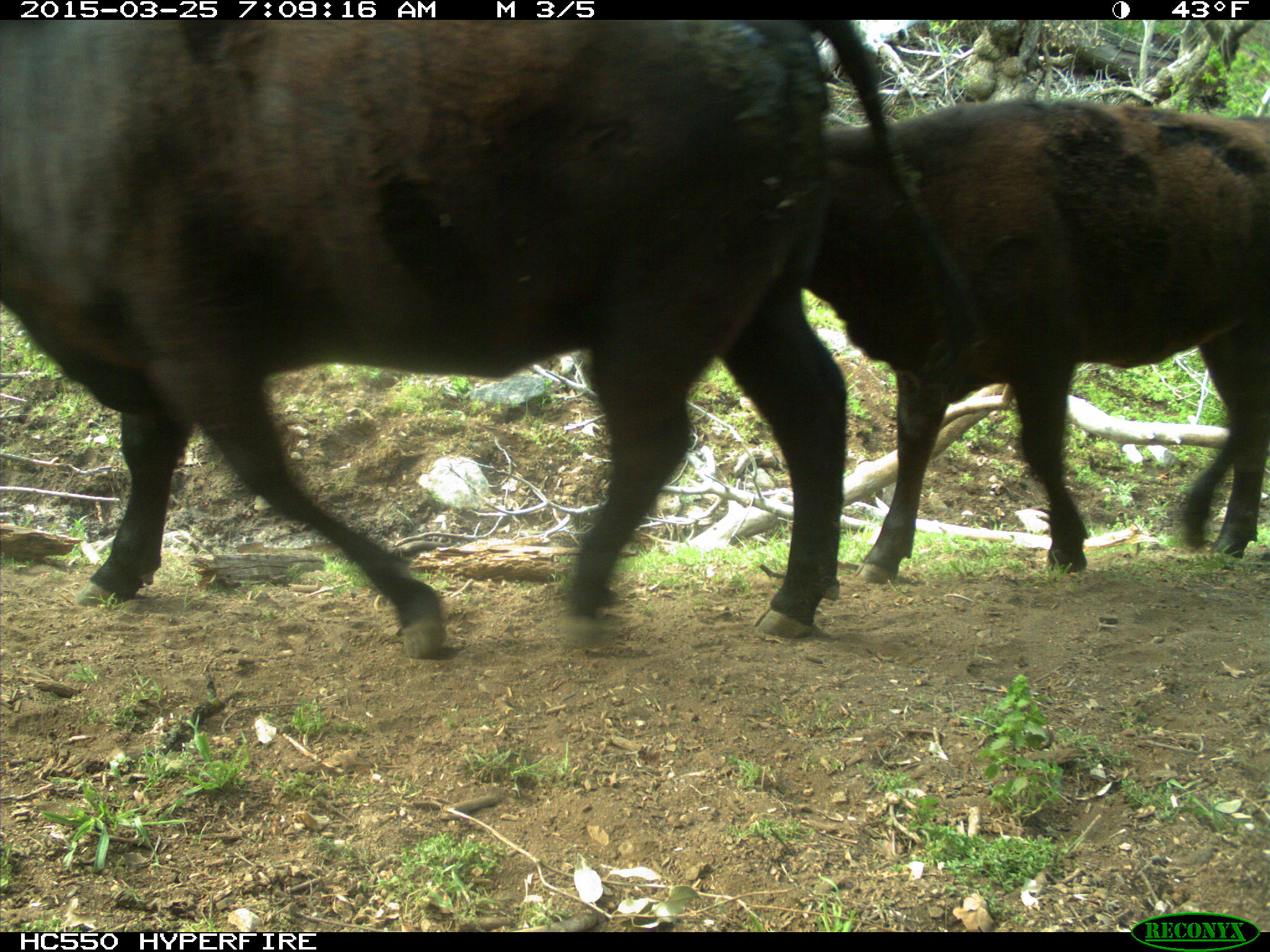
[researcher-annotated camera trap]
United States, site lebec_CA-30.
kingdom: Animalia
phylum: Chordata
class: Mammalia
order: Artiodactyla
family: Bovidae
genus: Bos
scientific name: Bos taurus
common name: domestic cow